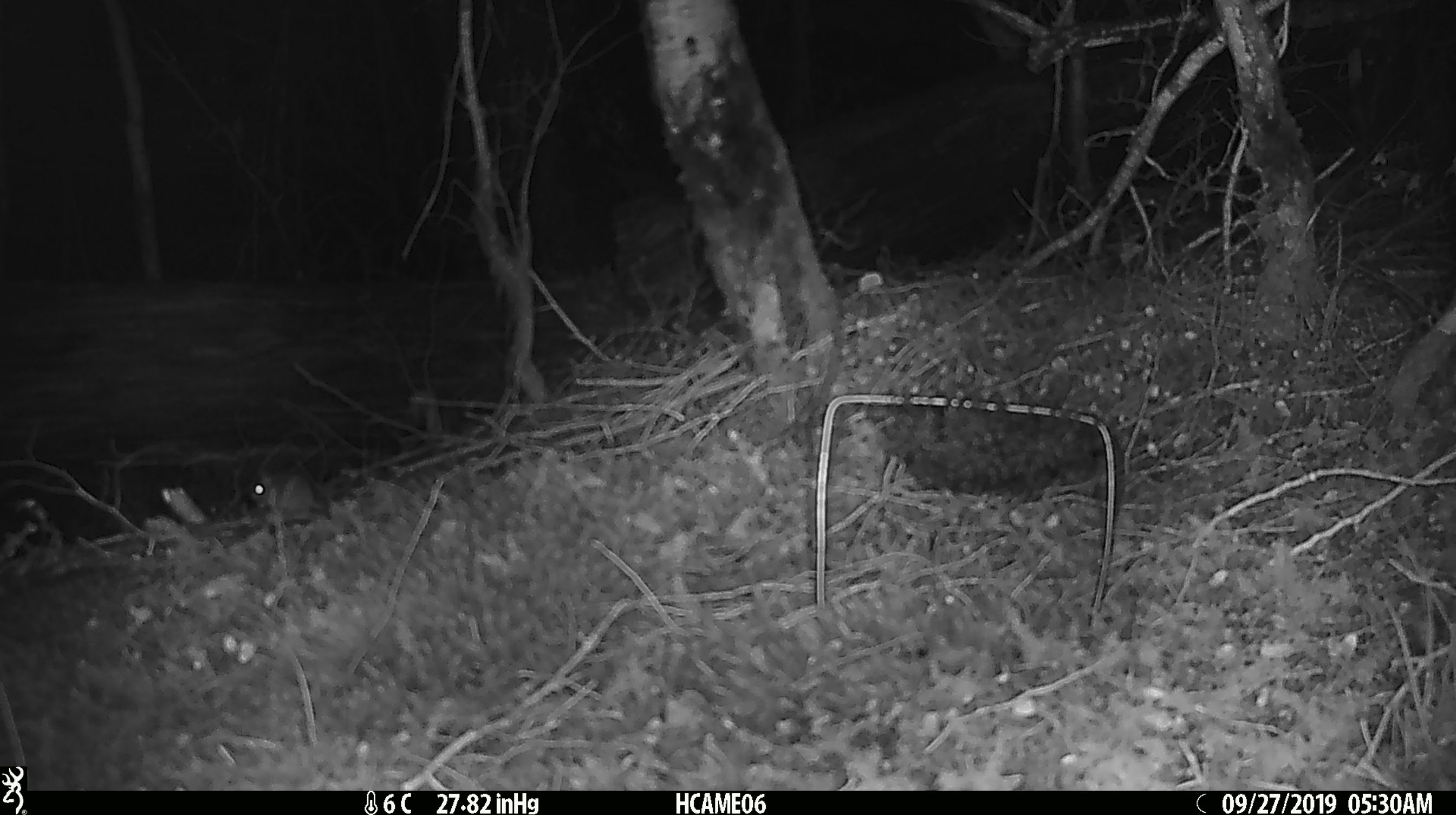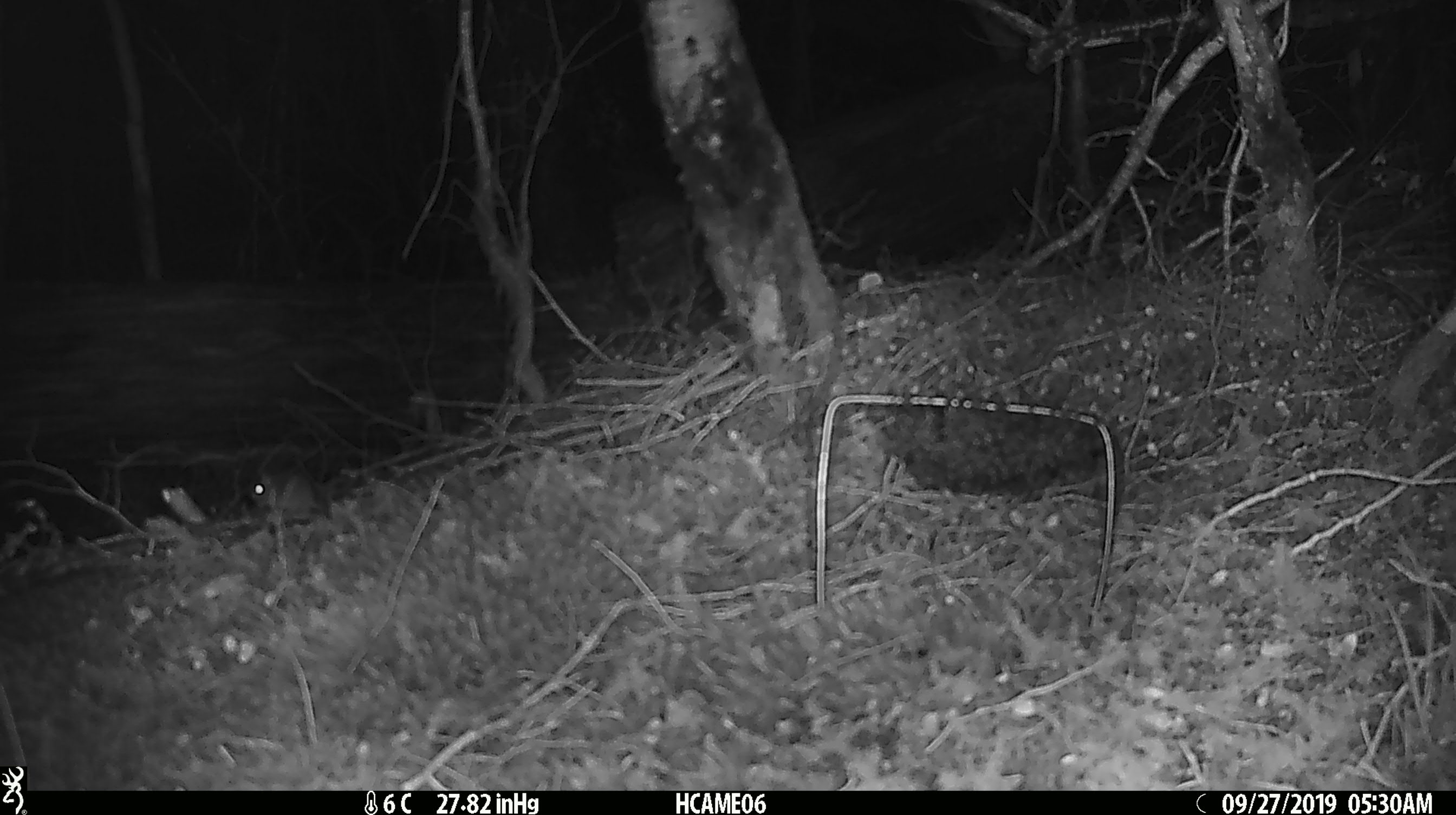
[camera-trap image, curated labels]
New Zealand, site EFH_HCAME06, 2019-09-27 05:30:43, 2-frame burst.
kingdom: Animalia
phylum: Chordata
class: Mammalia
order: Rodentia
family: Muridae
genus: Mus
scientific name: Mus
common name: mouse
Mouse (Mus).